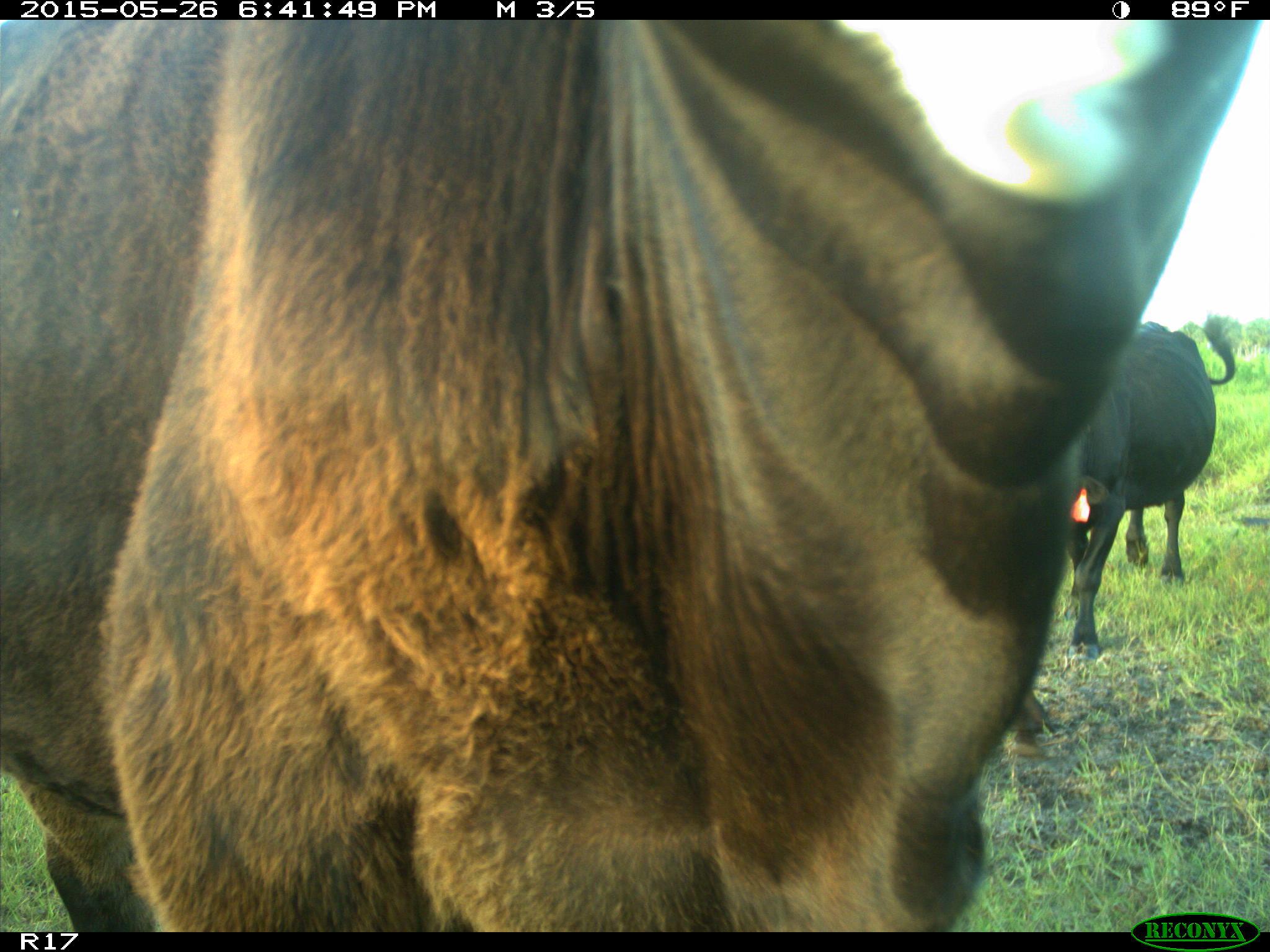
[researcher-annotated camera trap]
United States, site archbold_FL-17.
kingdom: Animalia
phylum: Chordata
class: Mammalia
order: Artiodactyla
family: Bovidae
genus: Bos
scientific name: Bos taurus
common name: domestic cow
Bos taurus (domestic cow).